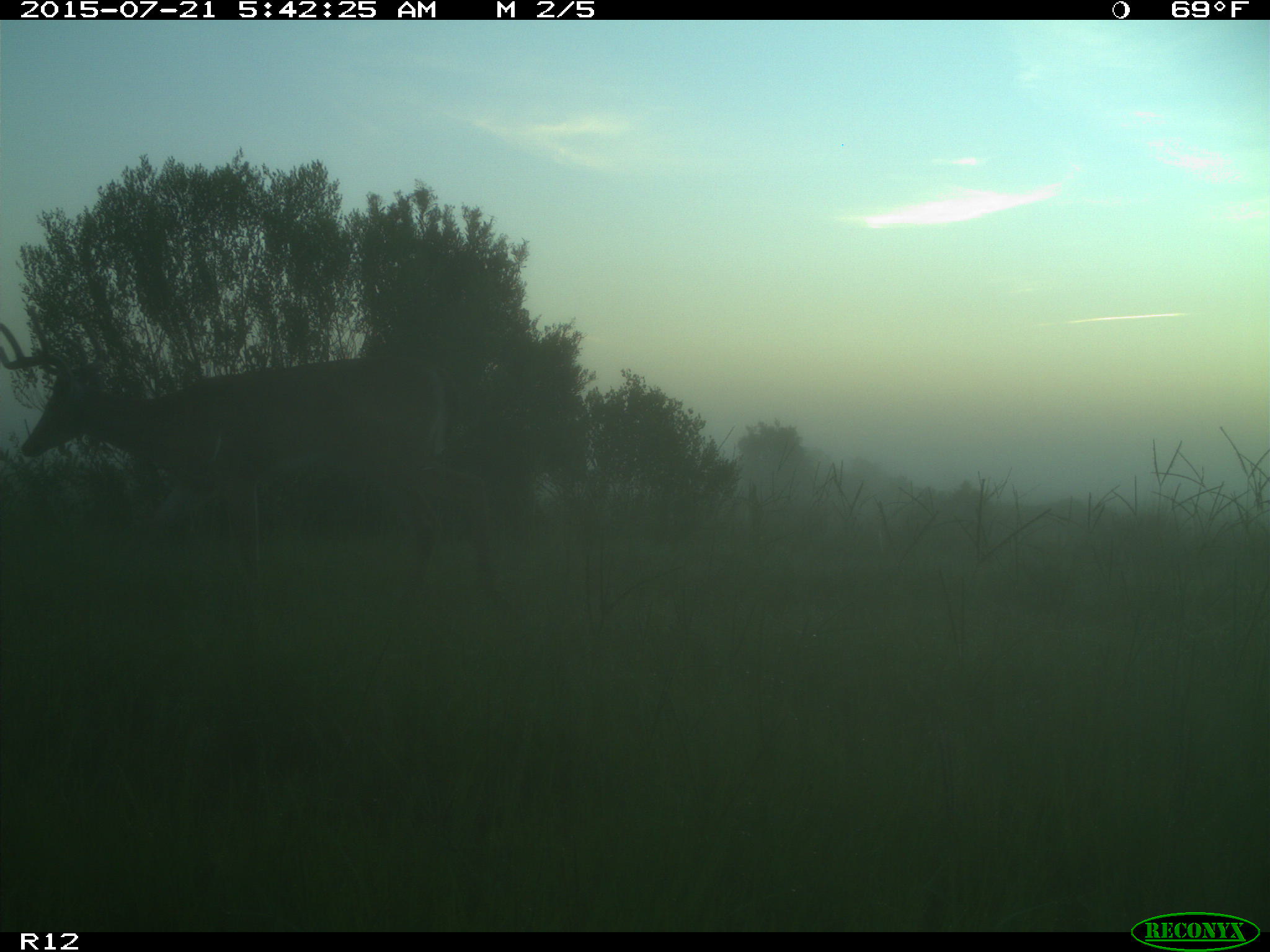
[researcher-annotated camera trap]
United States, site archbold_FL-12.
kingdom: Animalia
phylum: Chordata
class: Mammalia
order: Artiodactyla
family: Cervidae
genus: Odocoileus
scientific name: Odocoileus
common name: deer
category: unidentified deer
Unidentified deer (deer) (Odocoileus).